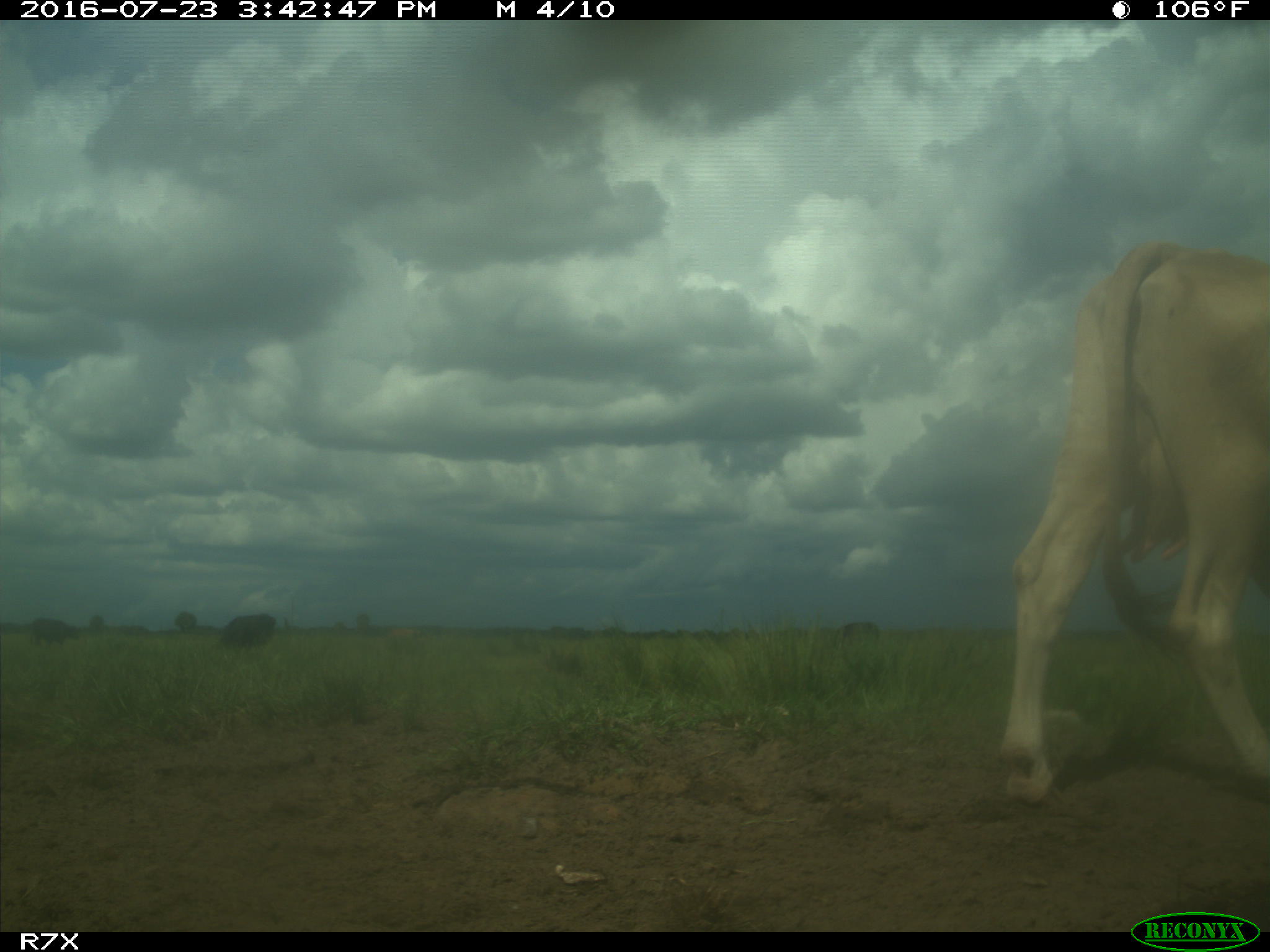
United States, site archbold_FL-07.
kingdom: Animalia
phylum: Chordata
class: Mammalia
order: Artiodactyla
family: Bovidae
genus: Bos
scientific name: Bos taurus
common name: domestic cow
Bos taurus (domestic cow).